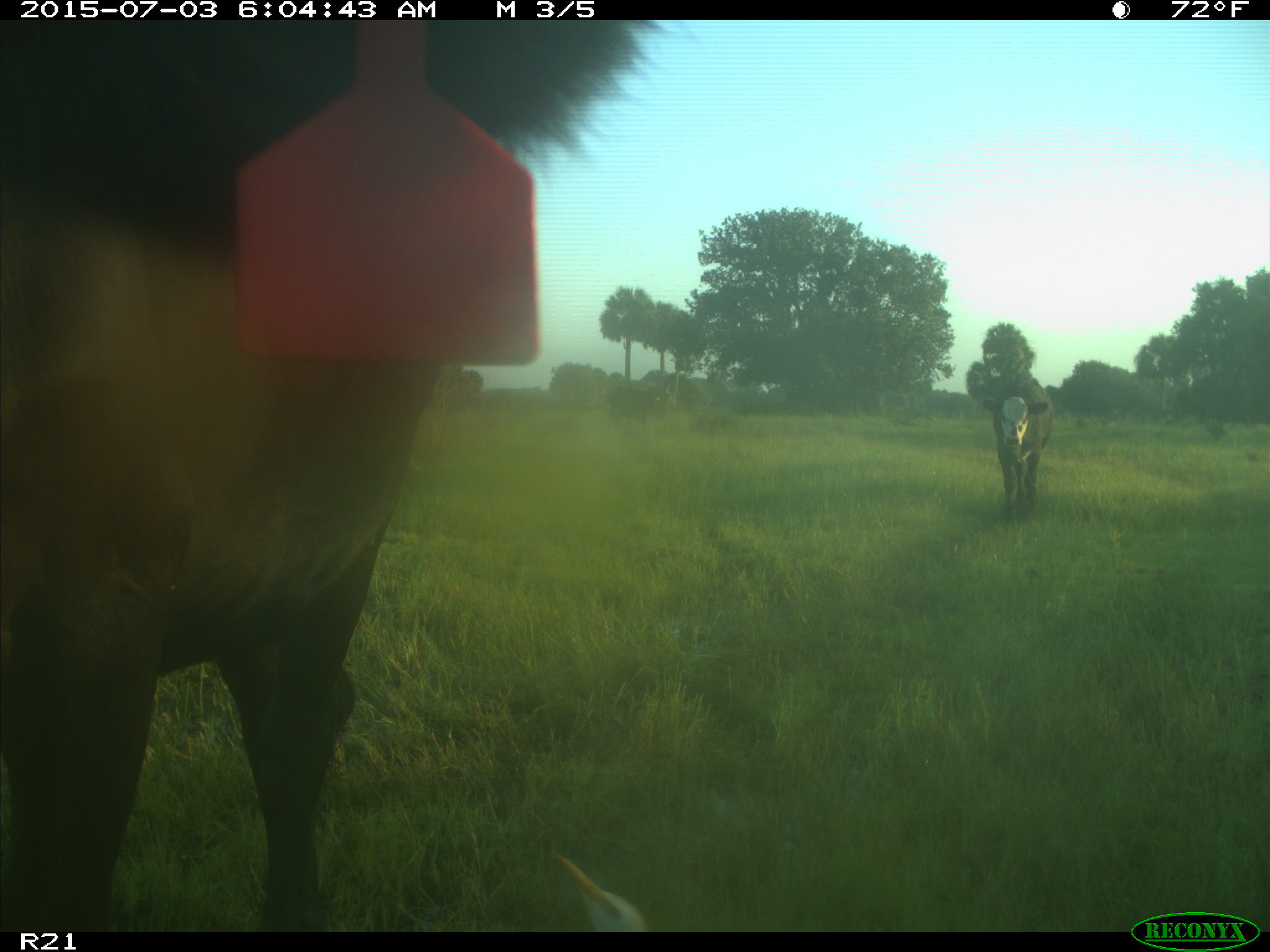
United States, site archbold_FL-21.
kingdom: Animalia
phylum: Chordata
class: Mammalia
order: Artiodactyla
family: Bovidae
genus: Bos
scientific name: Bos taurus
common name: domestic cow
Bos taurus (domestic cow).